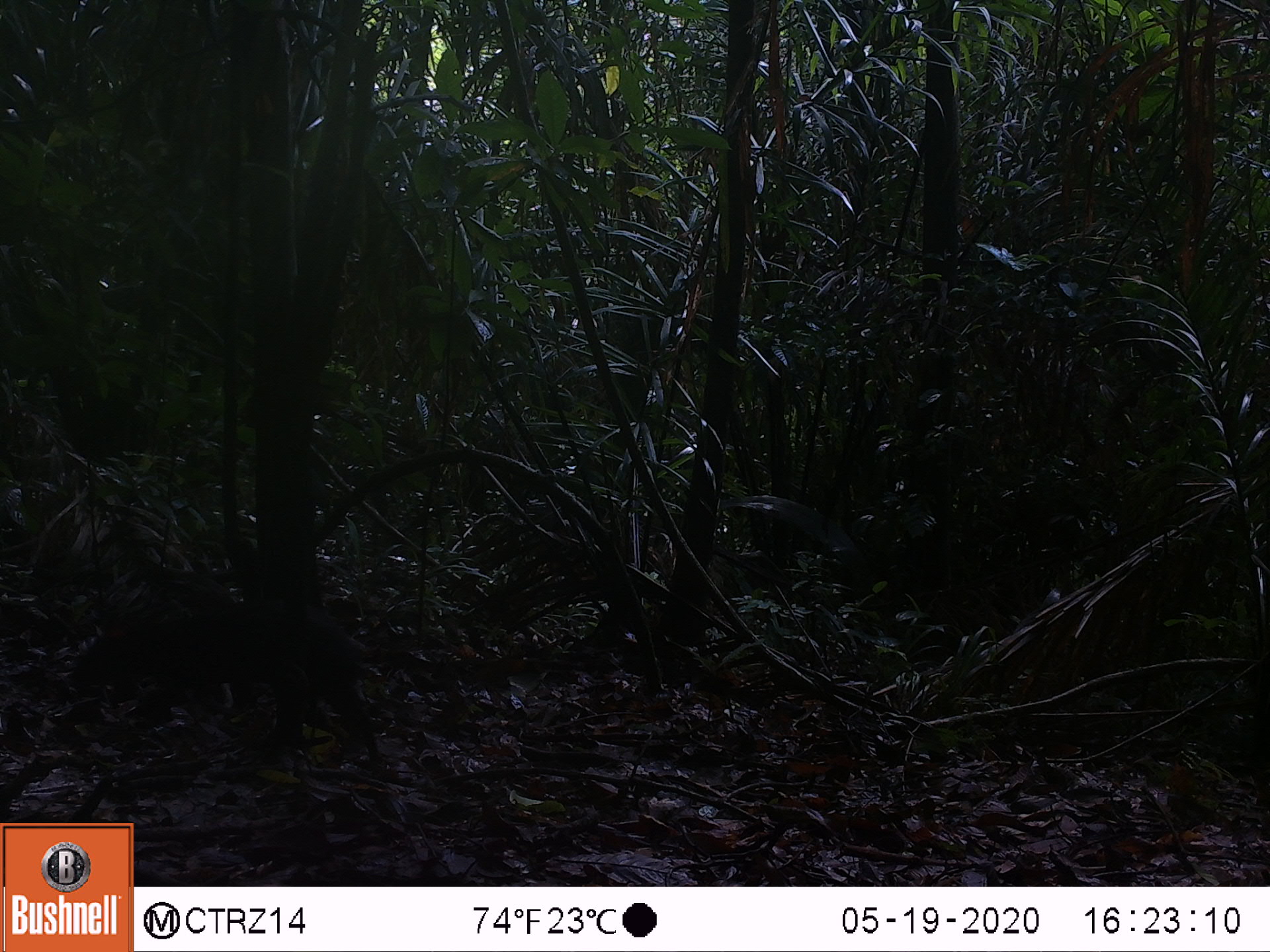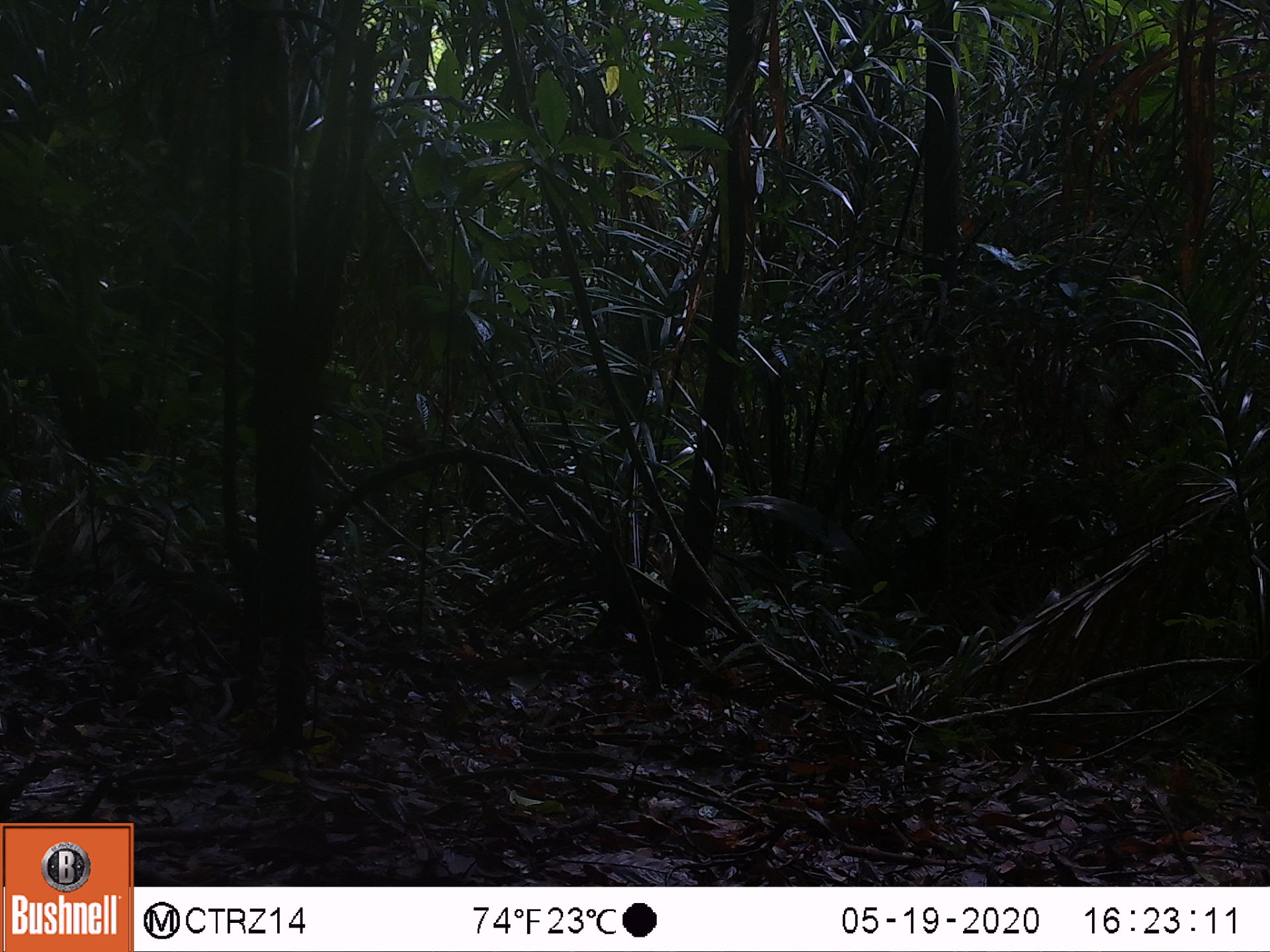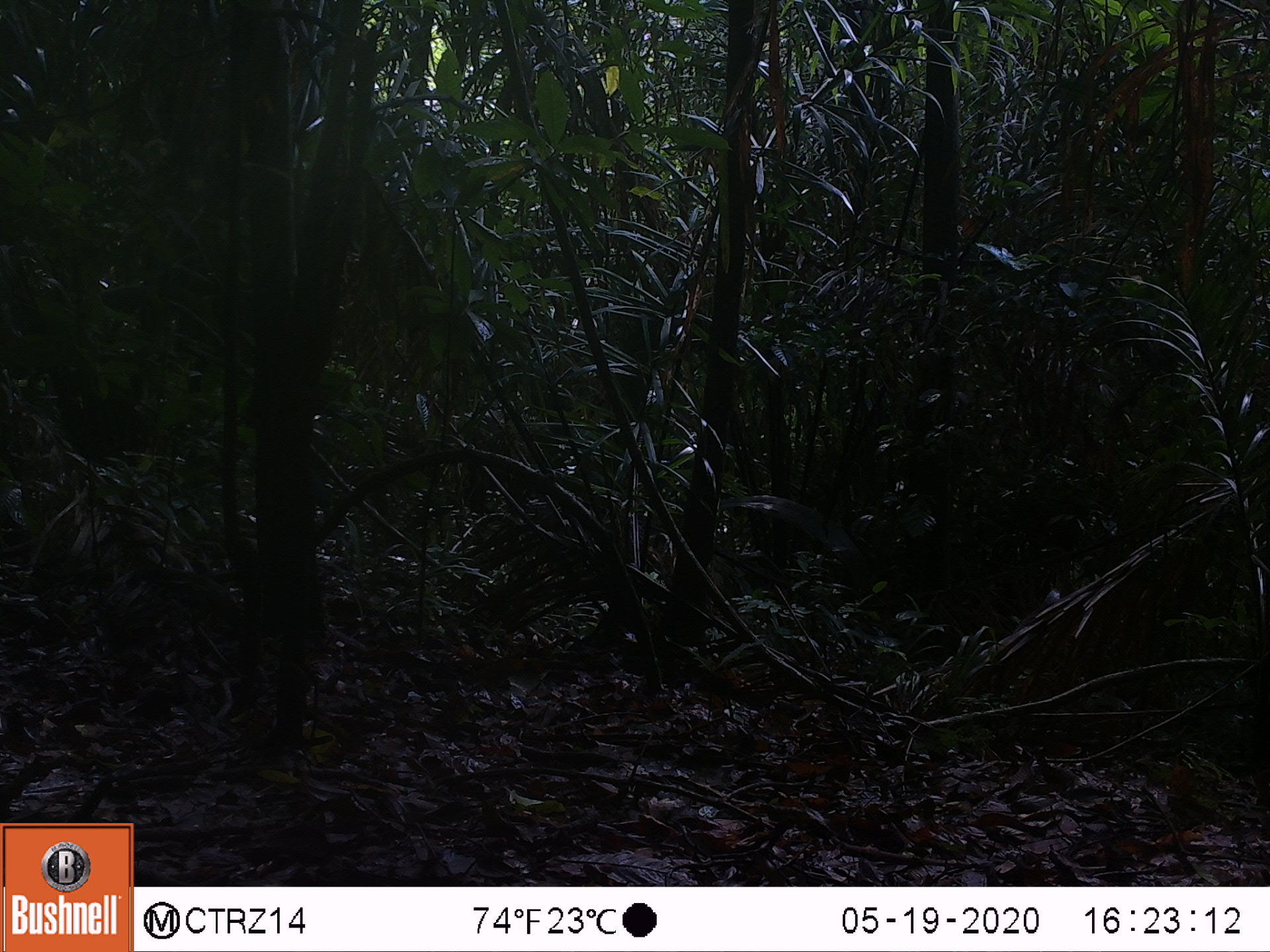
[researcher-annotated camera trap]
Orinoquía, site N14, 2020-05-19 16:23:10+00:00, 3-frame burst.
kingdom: Animalia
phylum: Chordata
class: Mammalia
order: Rodentia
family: Dasyproctidae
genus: Dasyprocta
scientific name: Dasyprocta fuliginosa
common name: black agouti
Black agouti (Dasyprocta fuliginosa).